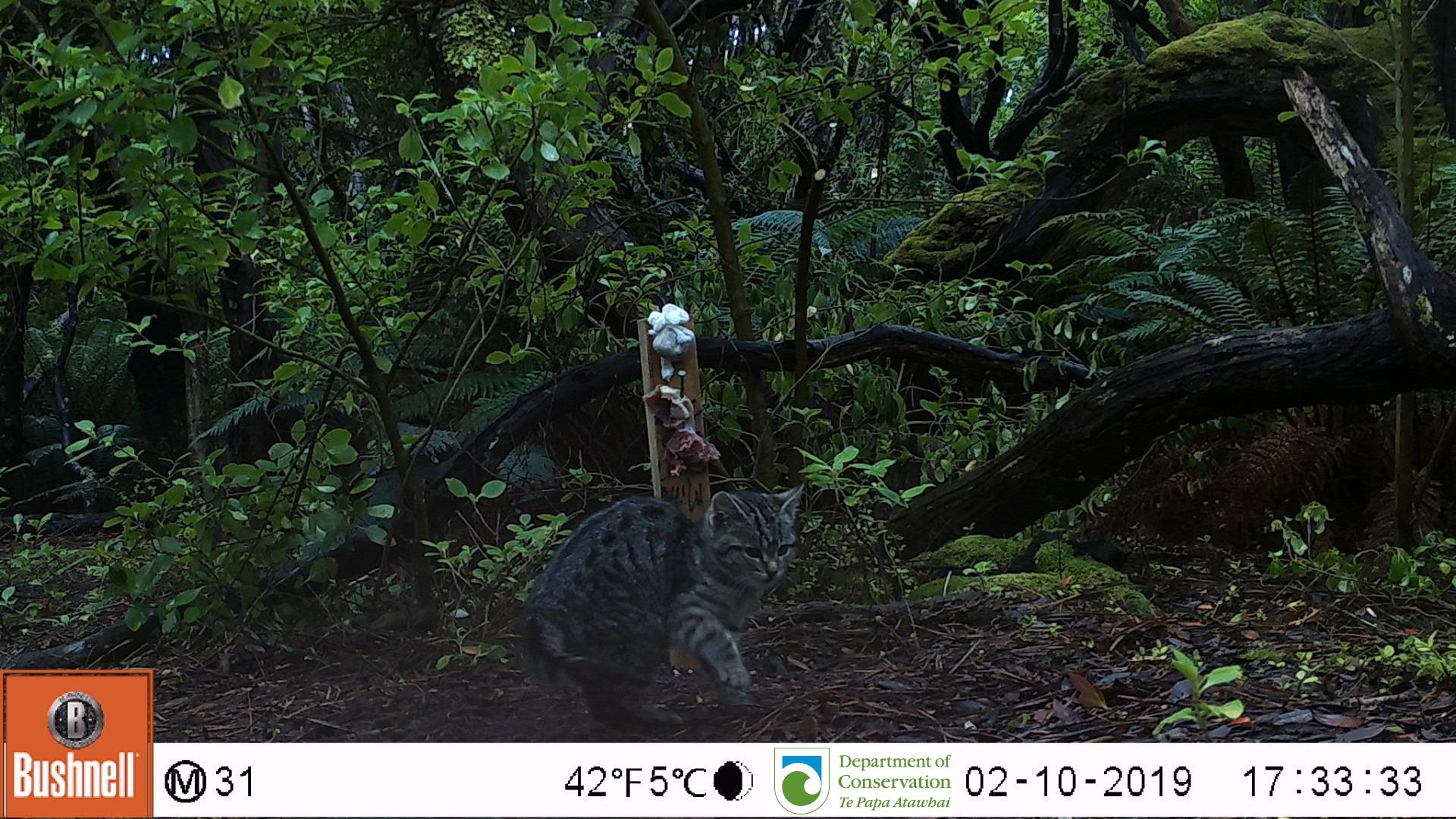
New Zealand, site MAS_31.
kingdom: Animalia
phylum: Chordata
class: Mammalia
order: Carnivora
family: Felidae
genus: Felis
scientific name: Felis catus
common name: domestic cat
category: cat